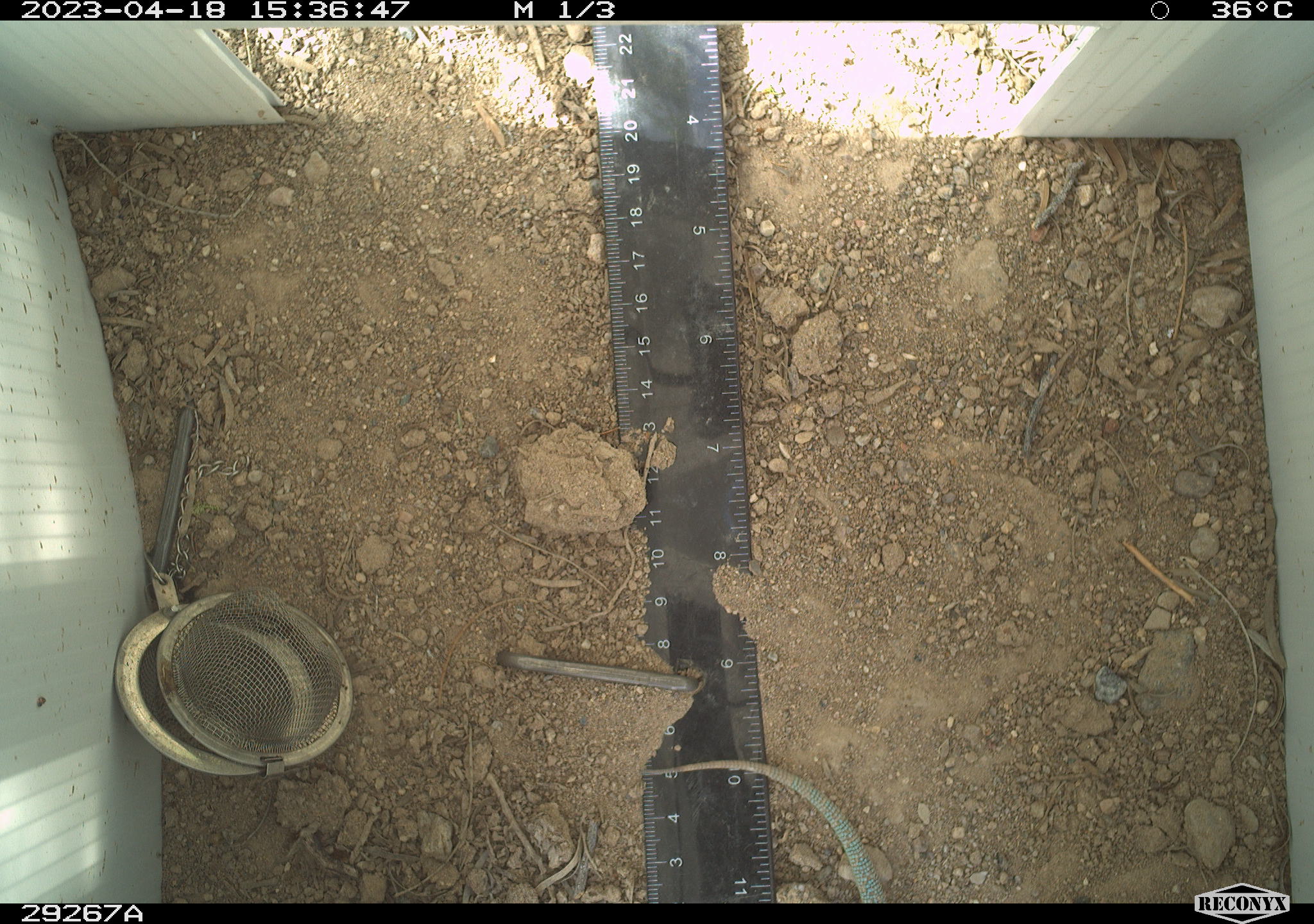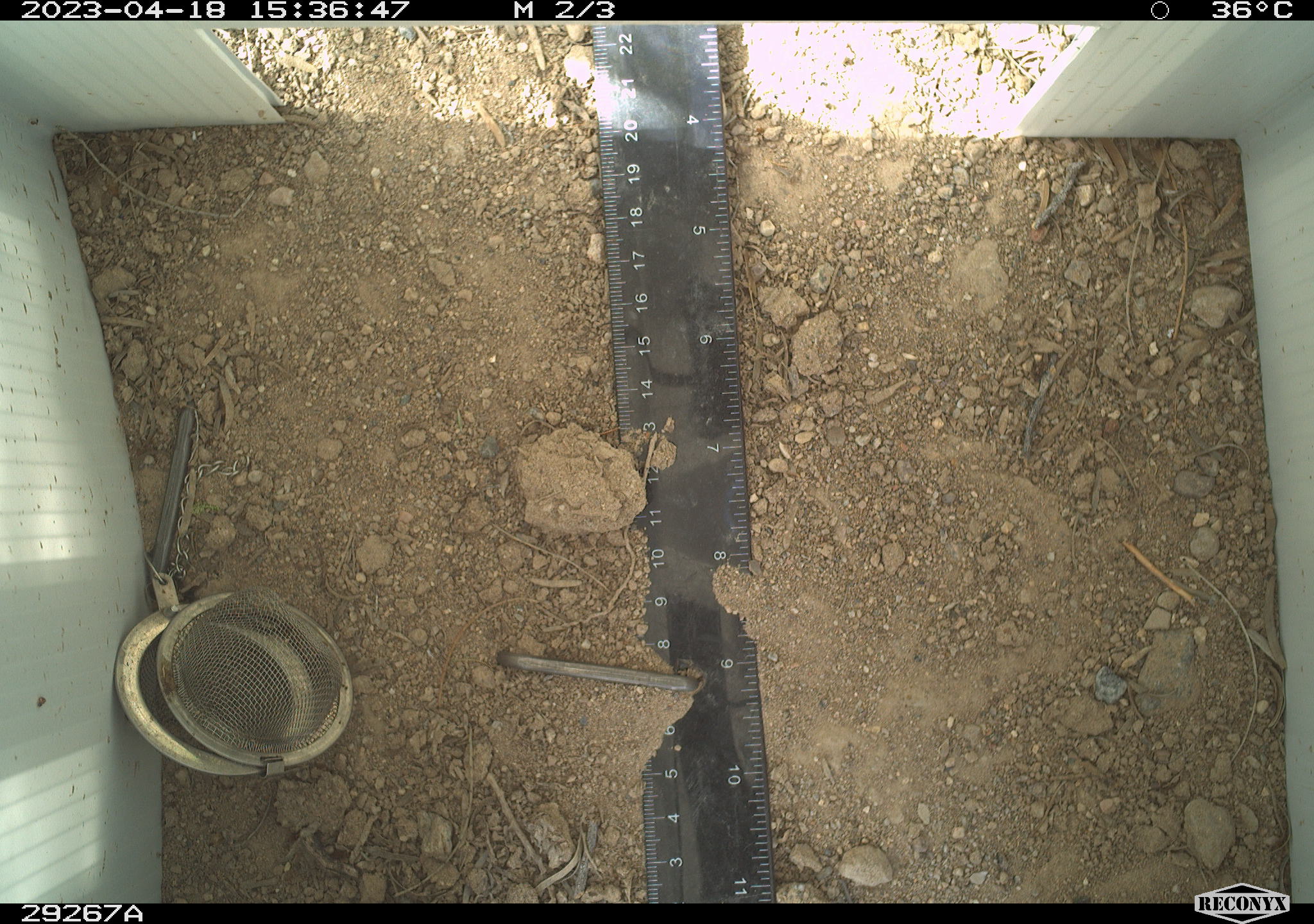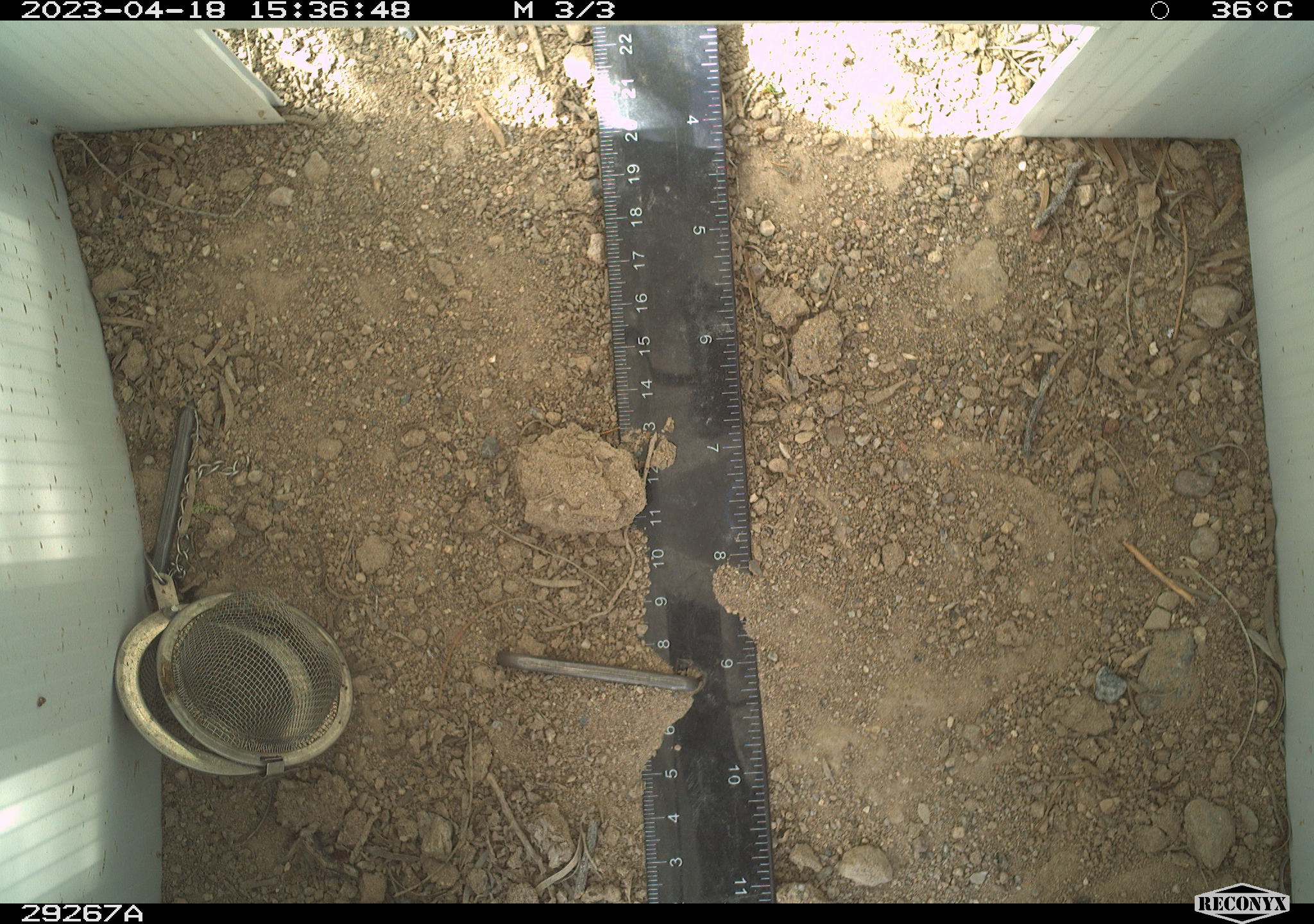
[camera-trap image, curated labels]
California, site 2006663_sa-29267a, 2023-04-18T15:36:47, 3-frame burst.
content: unidentified animal